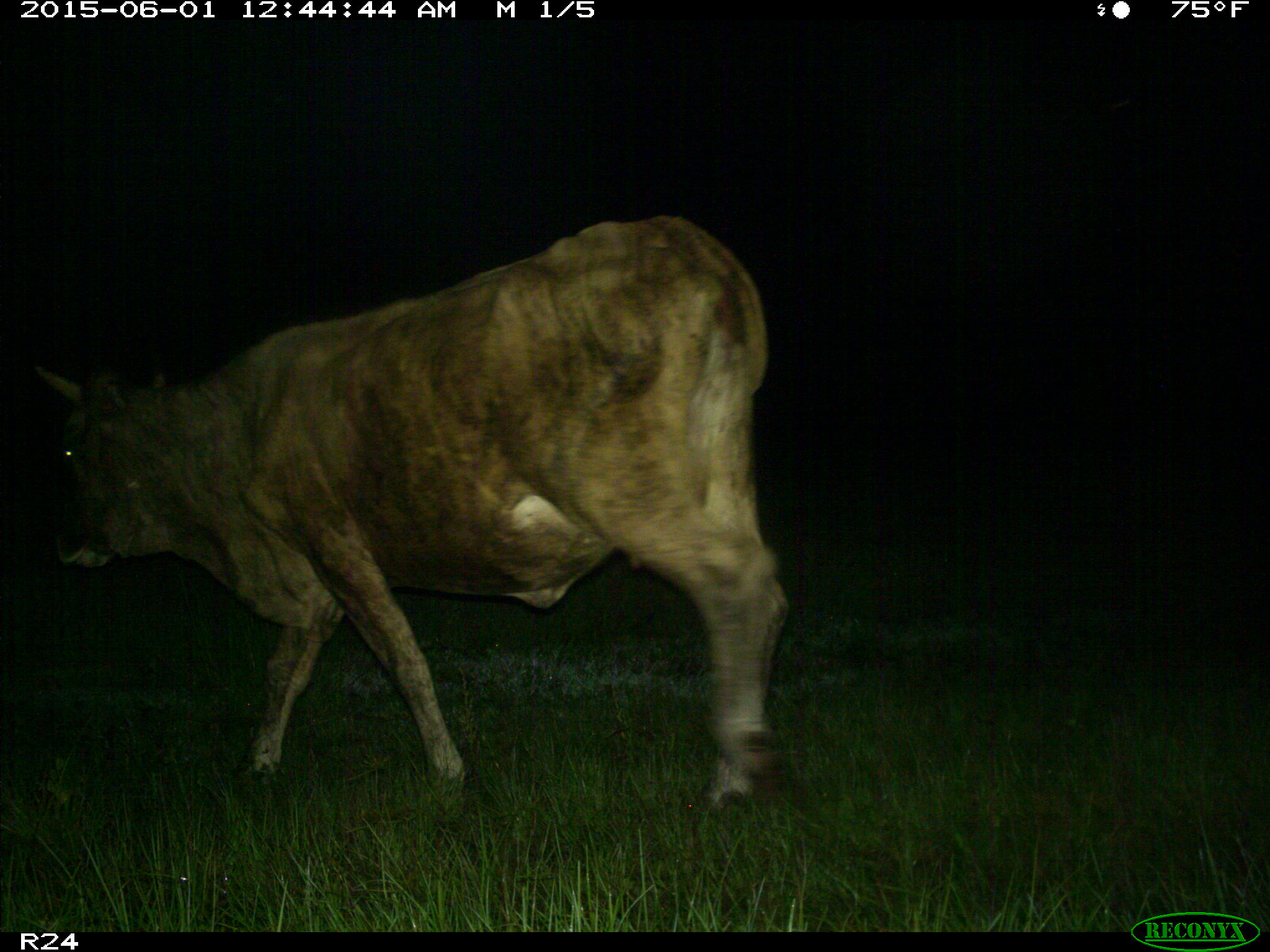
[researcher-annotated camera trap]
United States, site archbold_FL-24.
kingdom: Animalia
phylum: Chordata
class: Mammalia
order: Artiodactyla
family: Bovidae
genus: Bos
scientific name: Bos taurus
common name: domestic cow